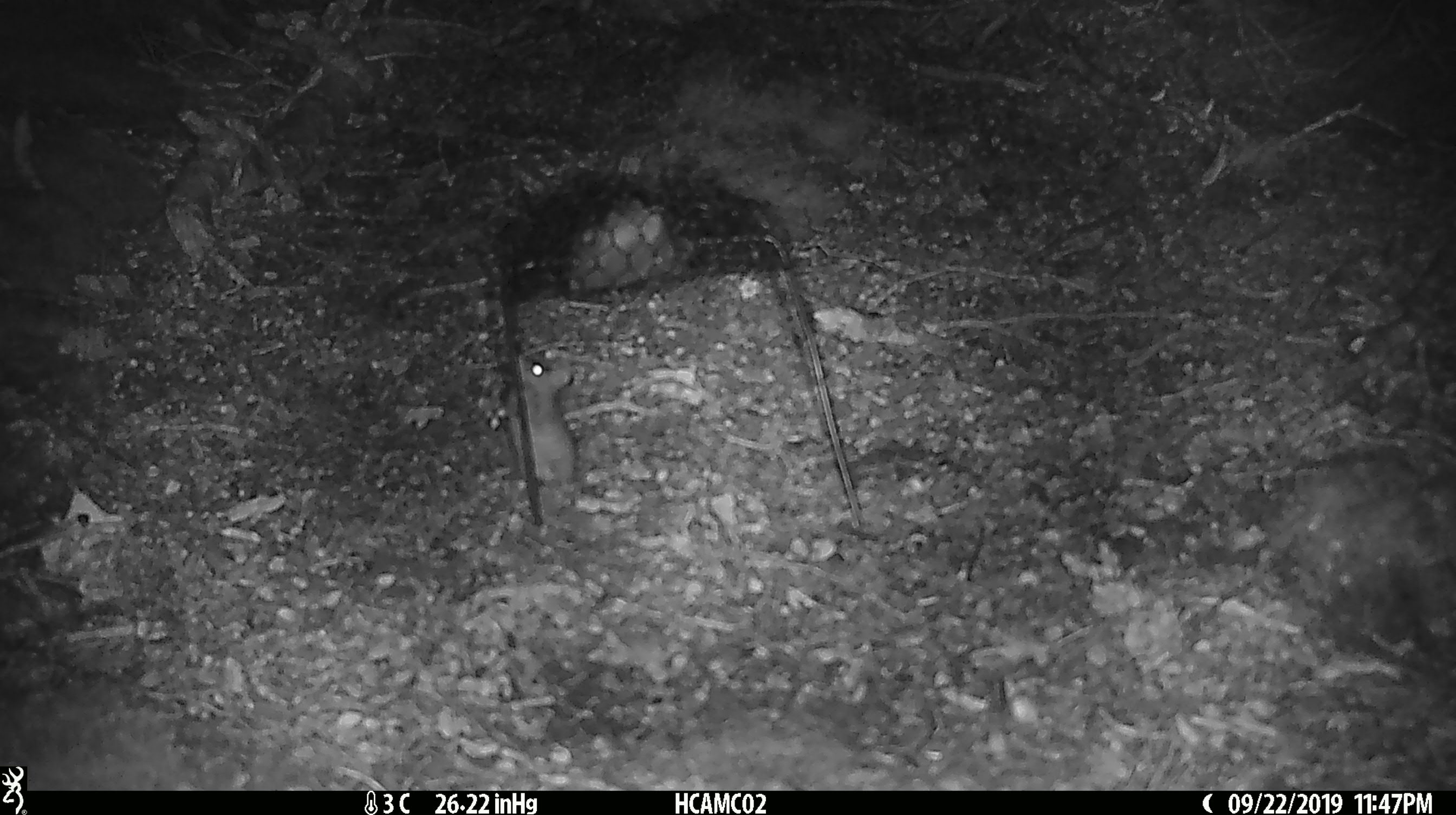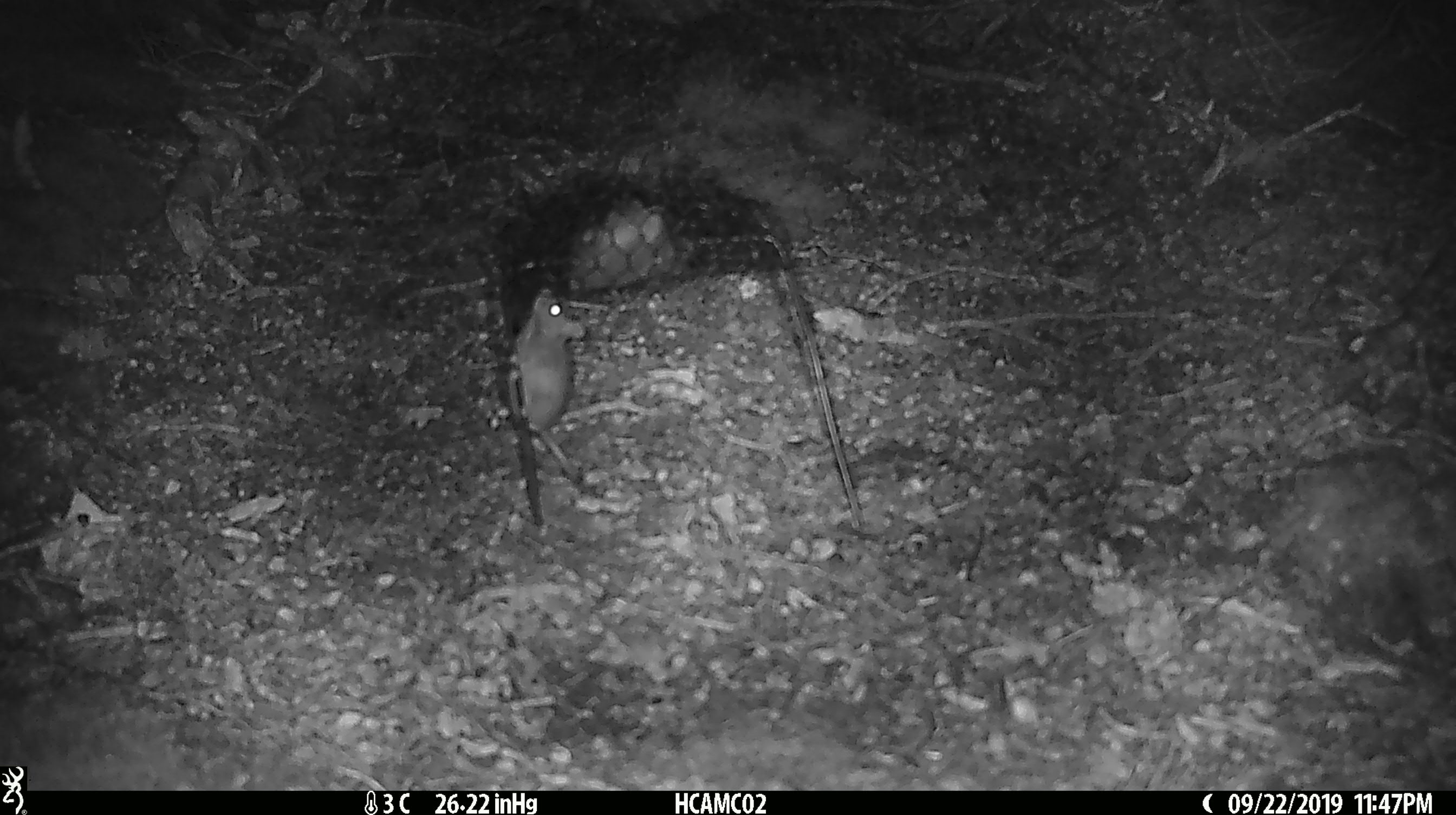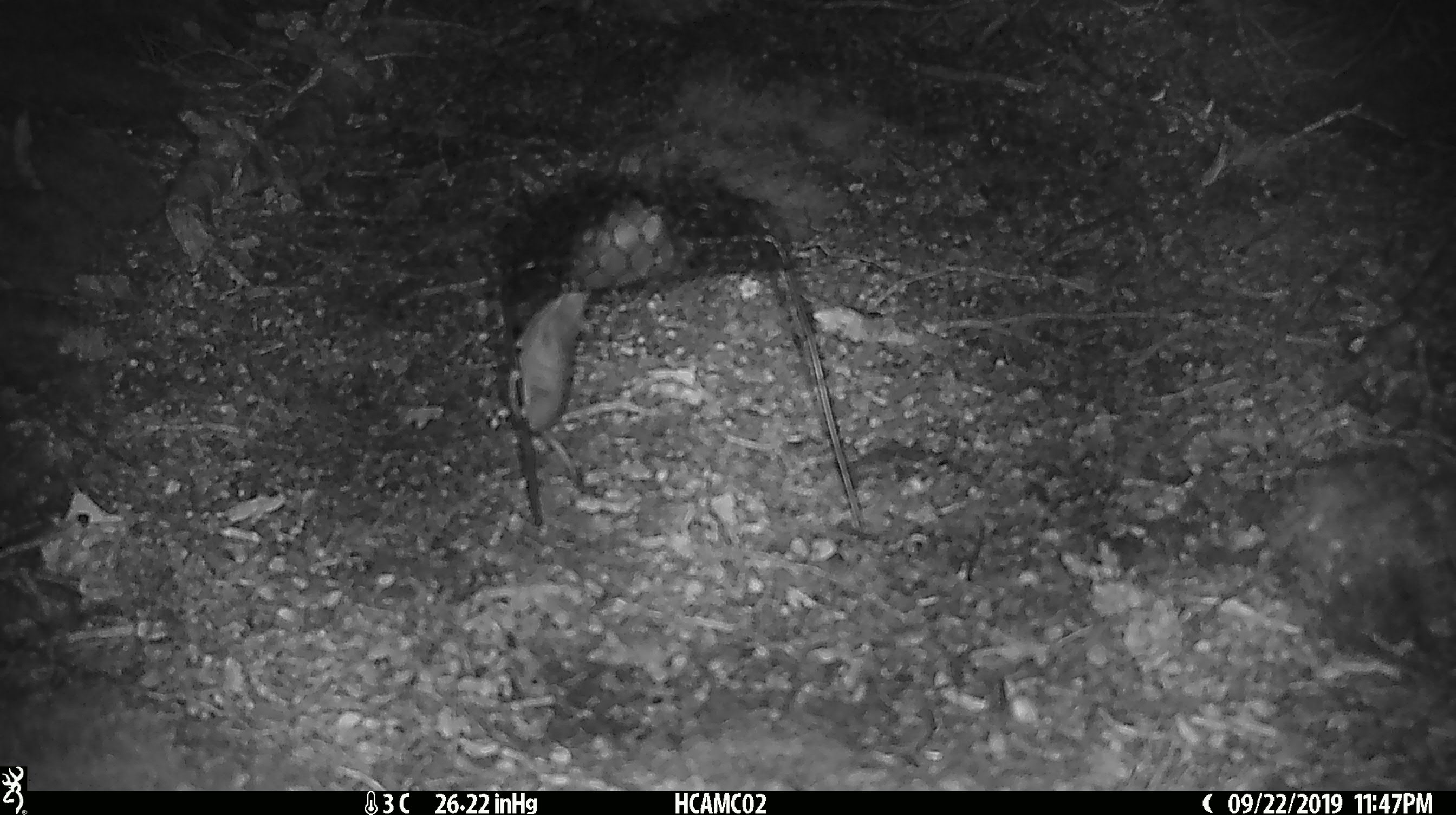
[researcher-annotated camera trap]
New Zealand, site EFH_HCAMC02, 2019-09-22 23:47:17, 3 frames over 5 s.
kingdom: Animalia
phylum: Chordata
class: Mammalia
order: Rodentia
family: Muridae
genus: Mus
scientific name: Mus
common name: mouse